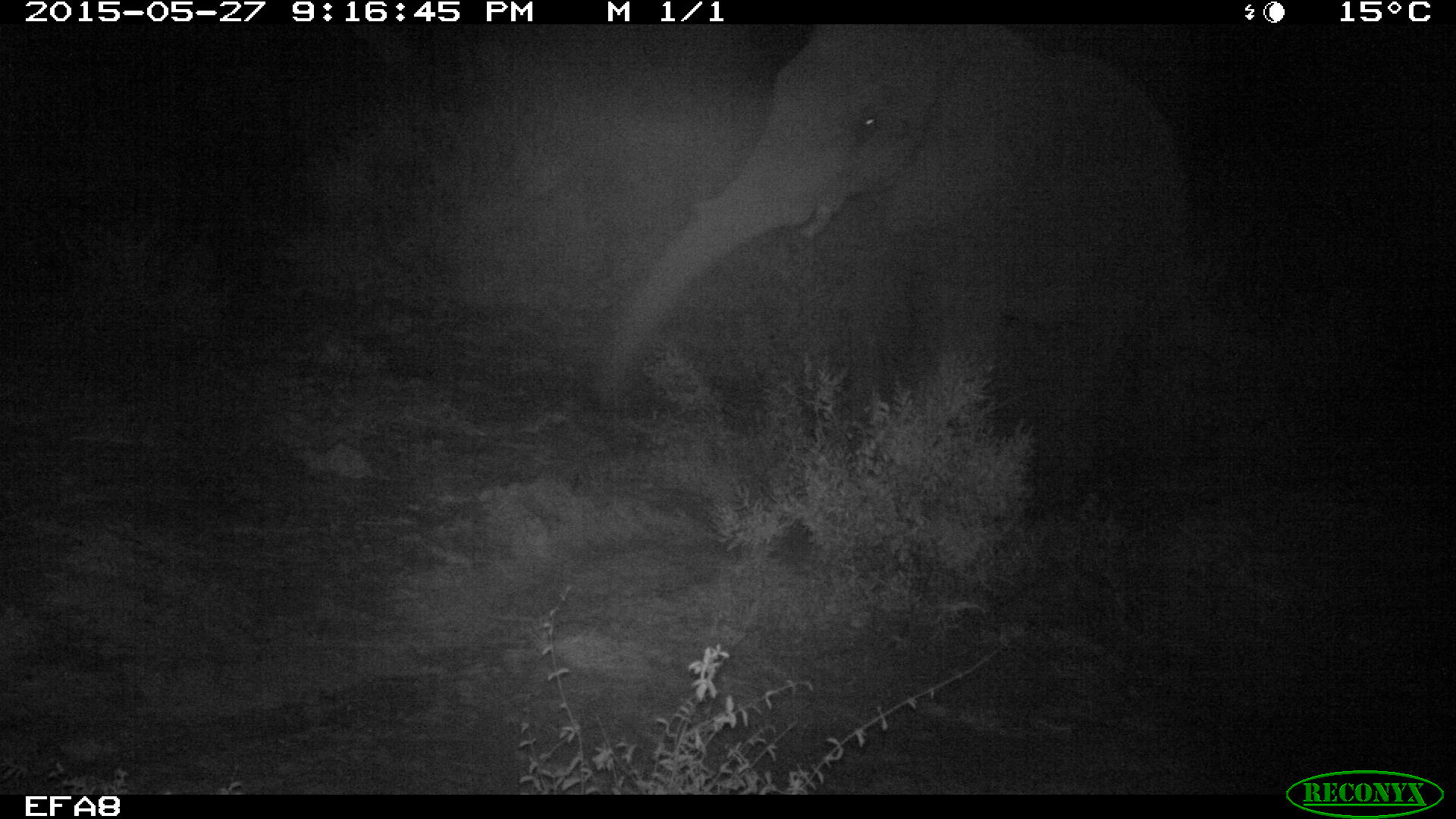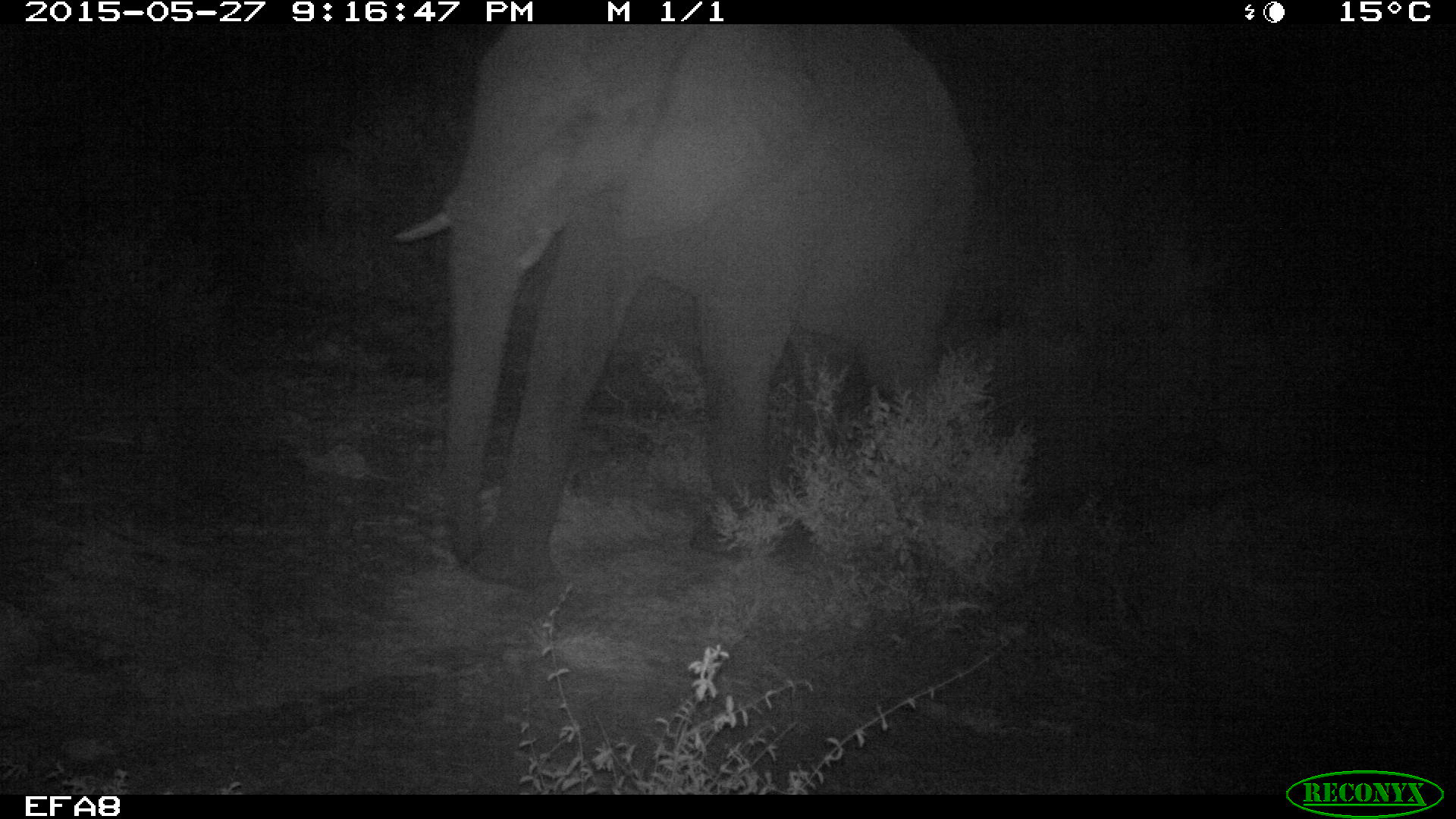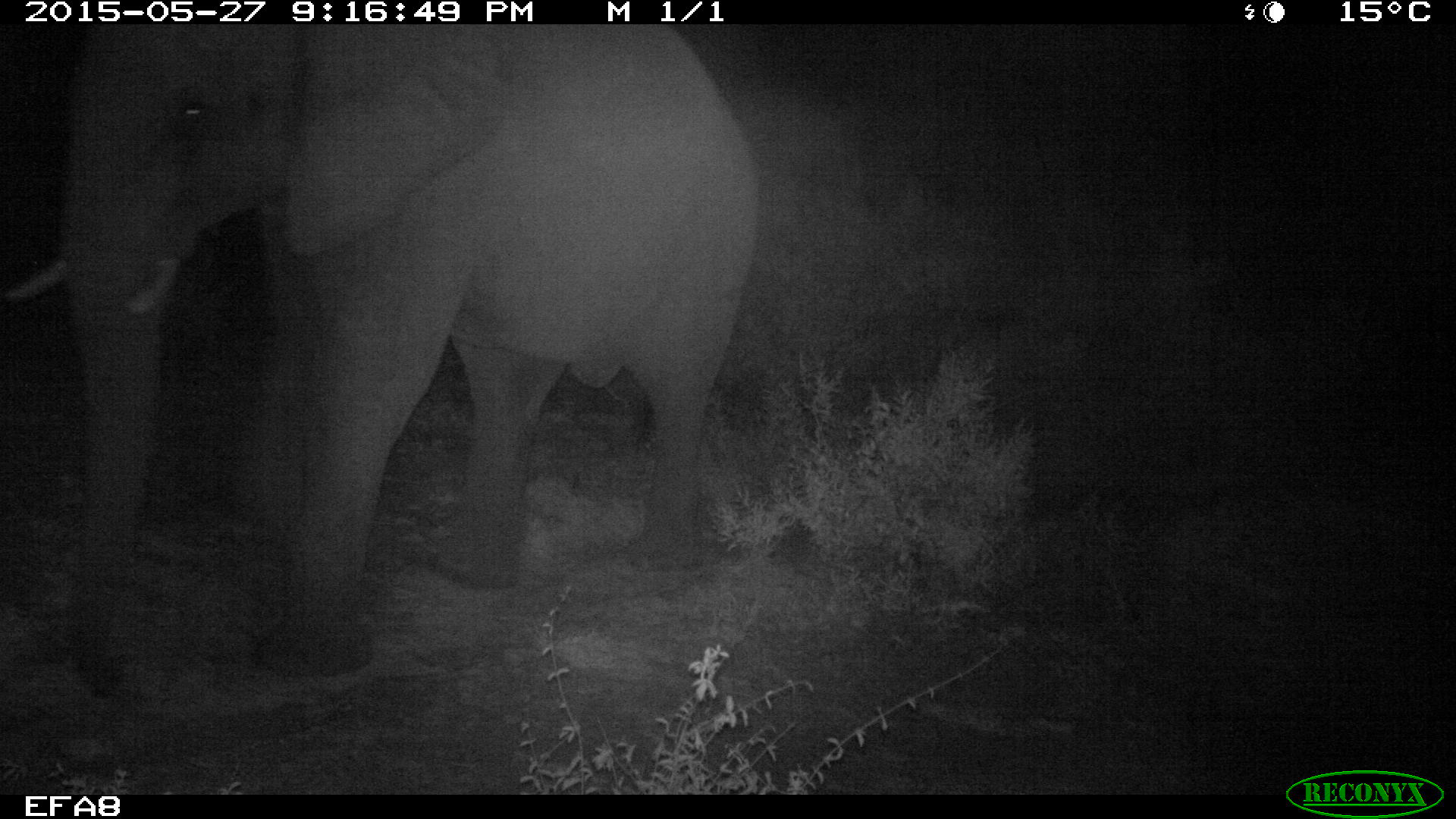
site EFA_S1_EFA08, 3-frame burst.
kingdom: Animalia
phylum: Chordata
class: Mammalia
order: Proboscidea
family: Elephantidae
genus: Loxodonta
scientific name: Loxodonta africana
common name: african bush elephant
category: elephant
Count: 1.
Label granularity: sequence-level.